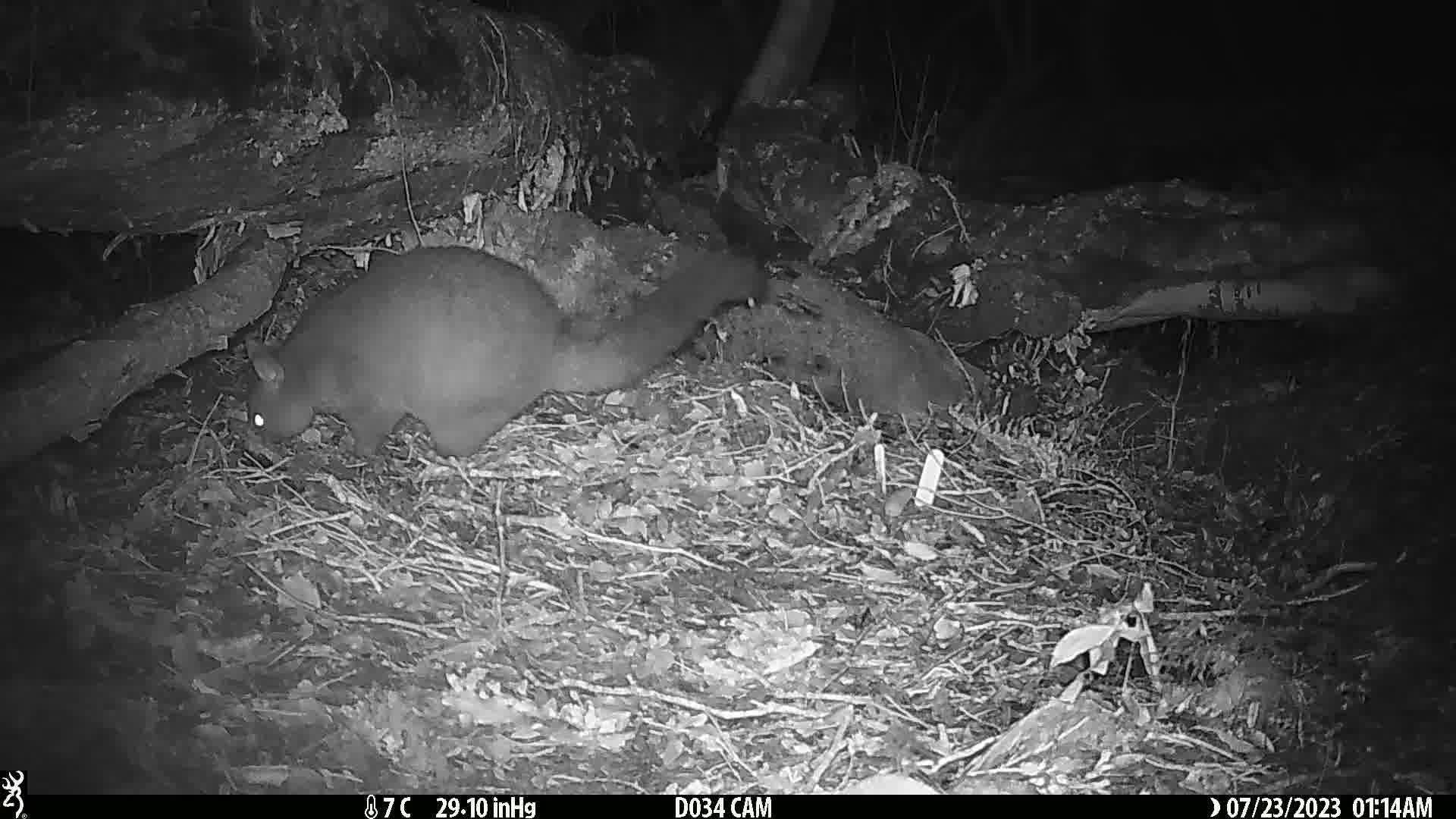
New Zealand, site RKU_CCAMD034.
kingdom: Animalia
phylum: Chordata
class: Mammalia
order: Diprotodontia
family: Phalangeridae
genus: Trichosurus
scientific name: Trichosurus vulpecula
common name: common brushtail possum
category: possum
Possum (common brushtail possum) (Trichosurus vulpecula).